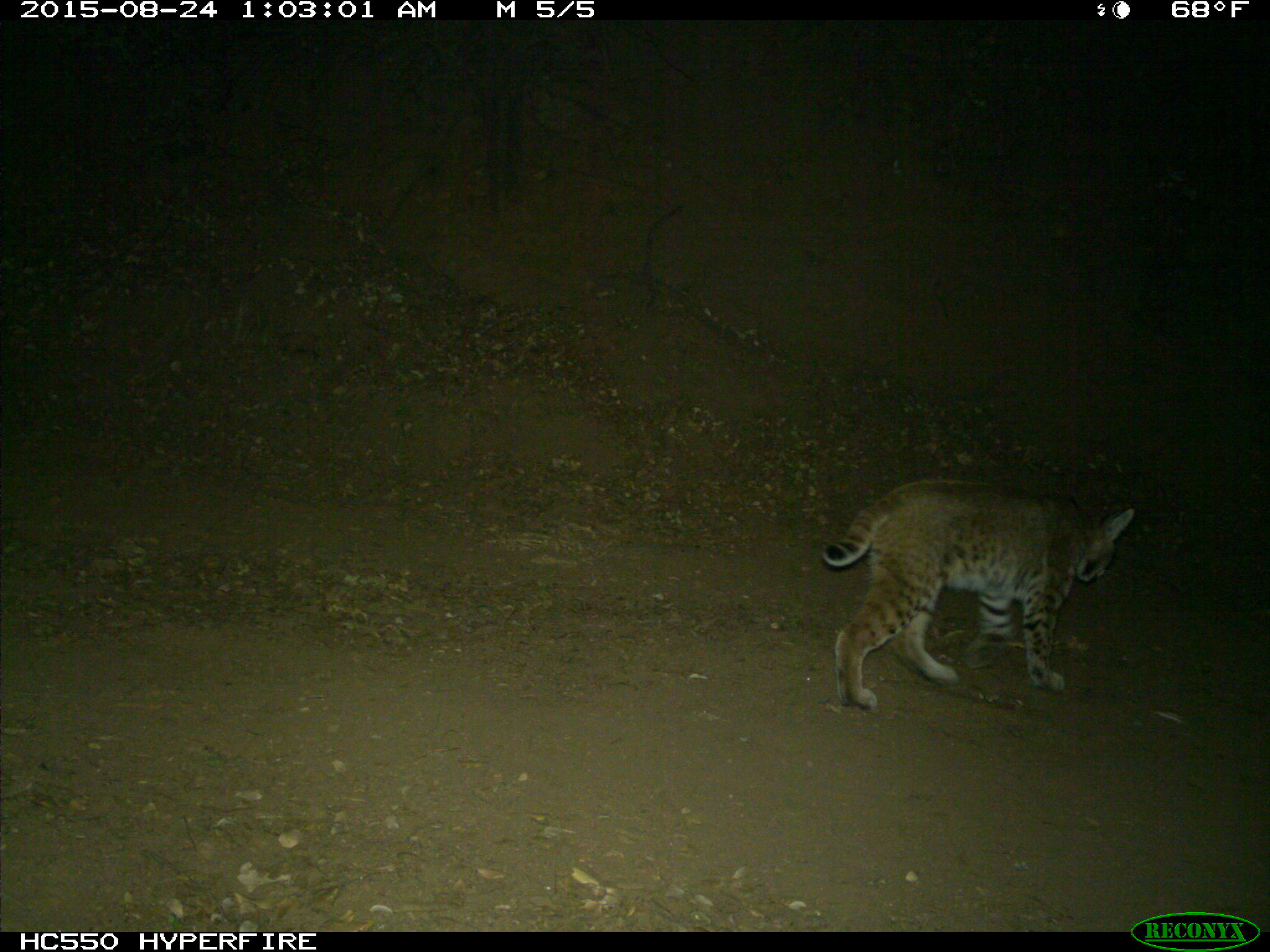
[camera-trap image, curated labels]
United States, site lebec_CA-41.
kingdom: Animalia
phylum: Chordata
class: Mammalia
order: Carnivora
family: Felidae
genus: Lynx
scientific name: Lynx rufus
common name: bobcat